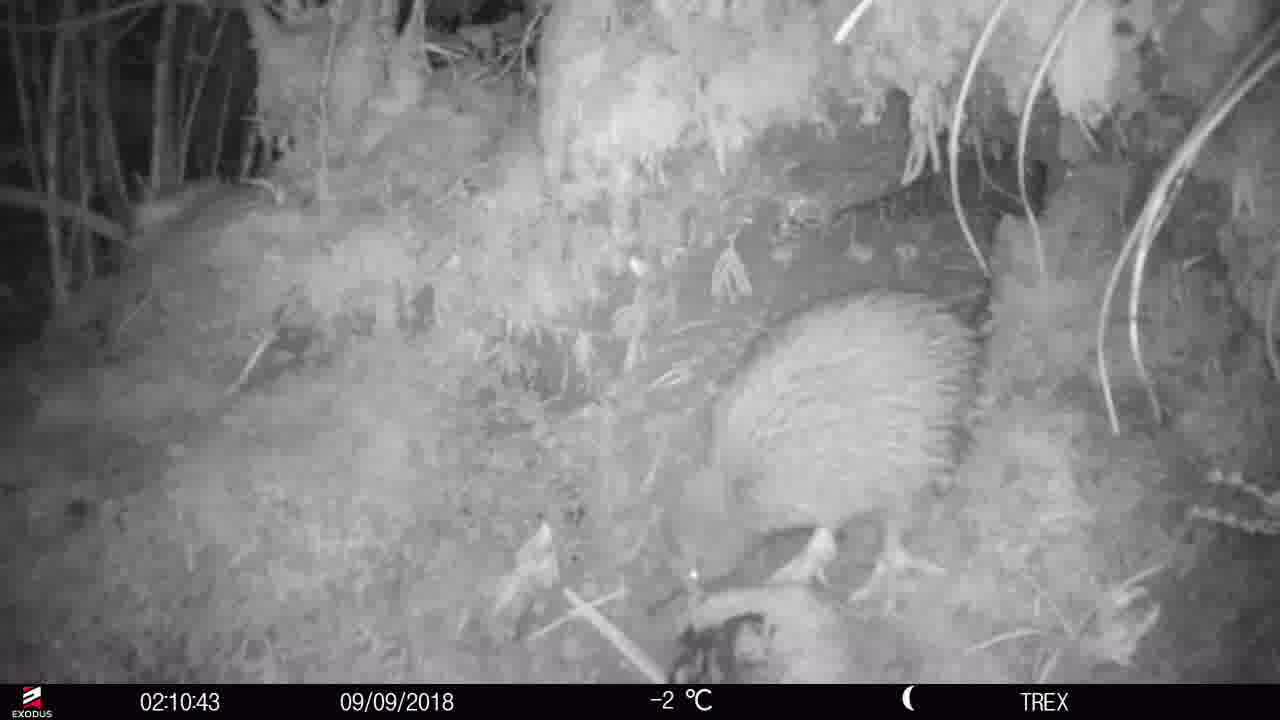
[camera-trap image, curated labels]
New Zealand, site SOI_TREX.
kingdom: Animalia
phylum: Chordata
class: Aves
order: Apterygiformes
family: Apterygidae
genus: Apteryx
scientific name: Apteryx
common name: kiwi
Kiwi (Apteryx).